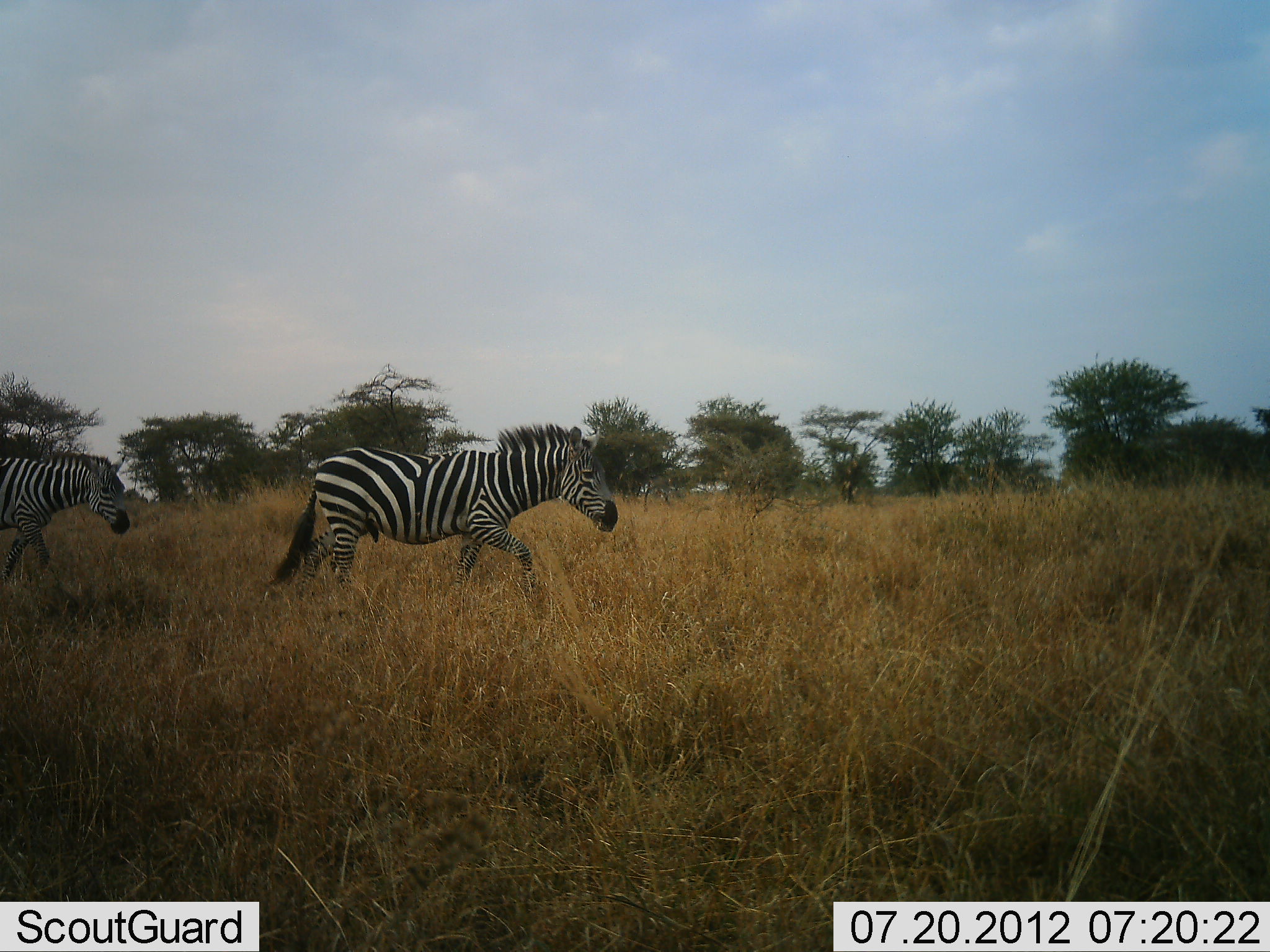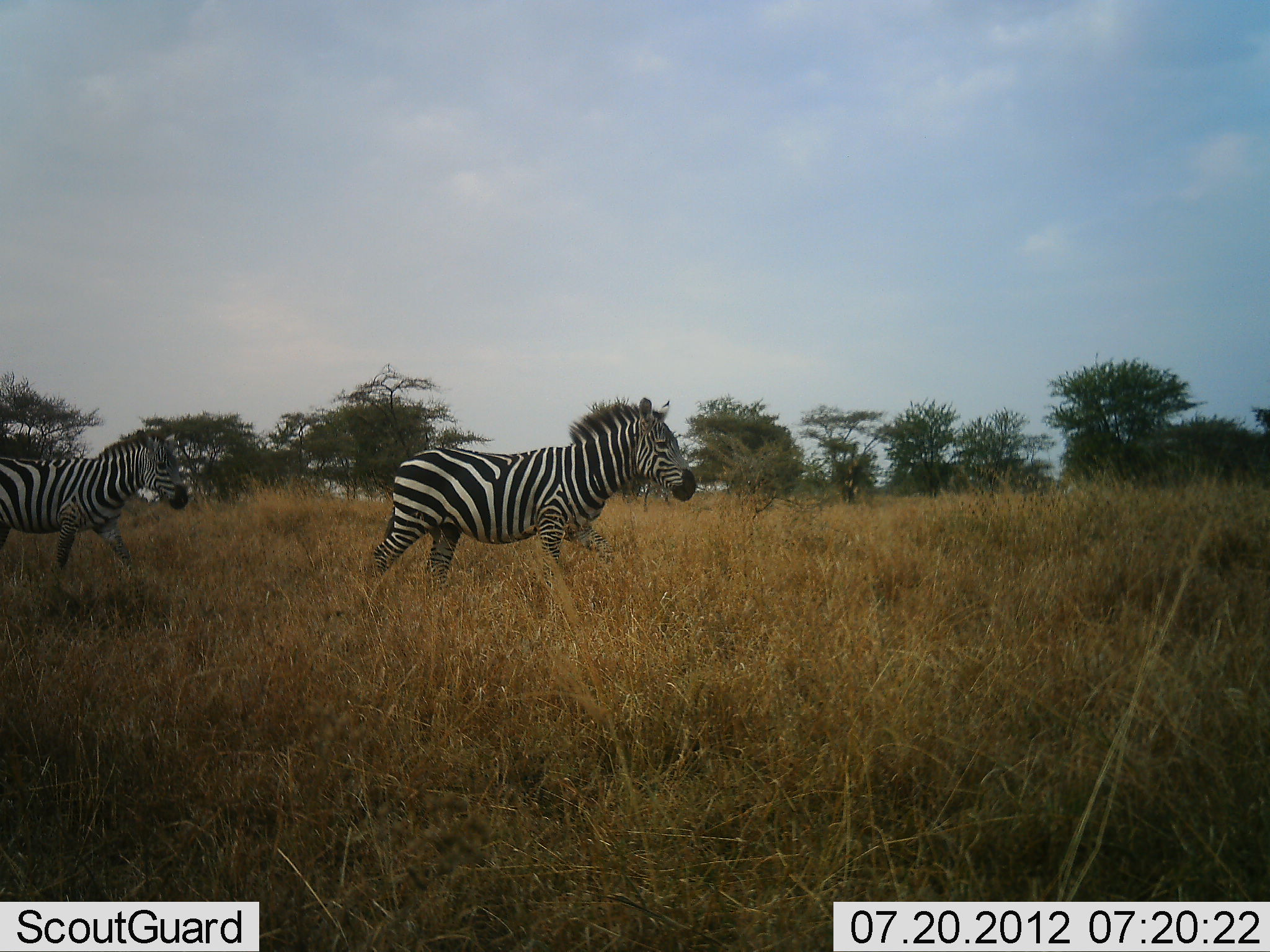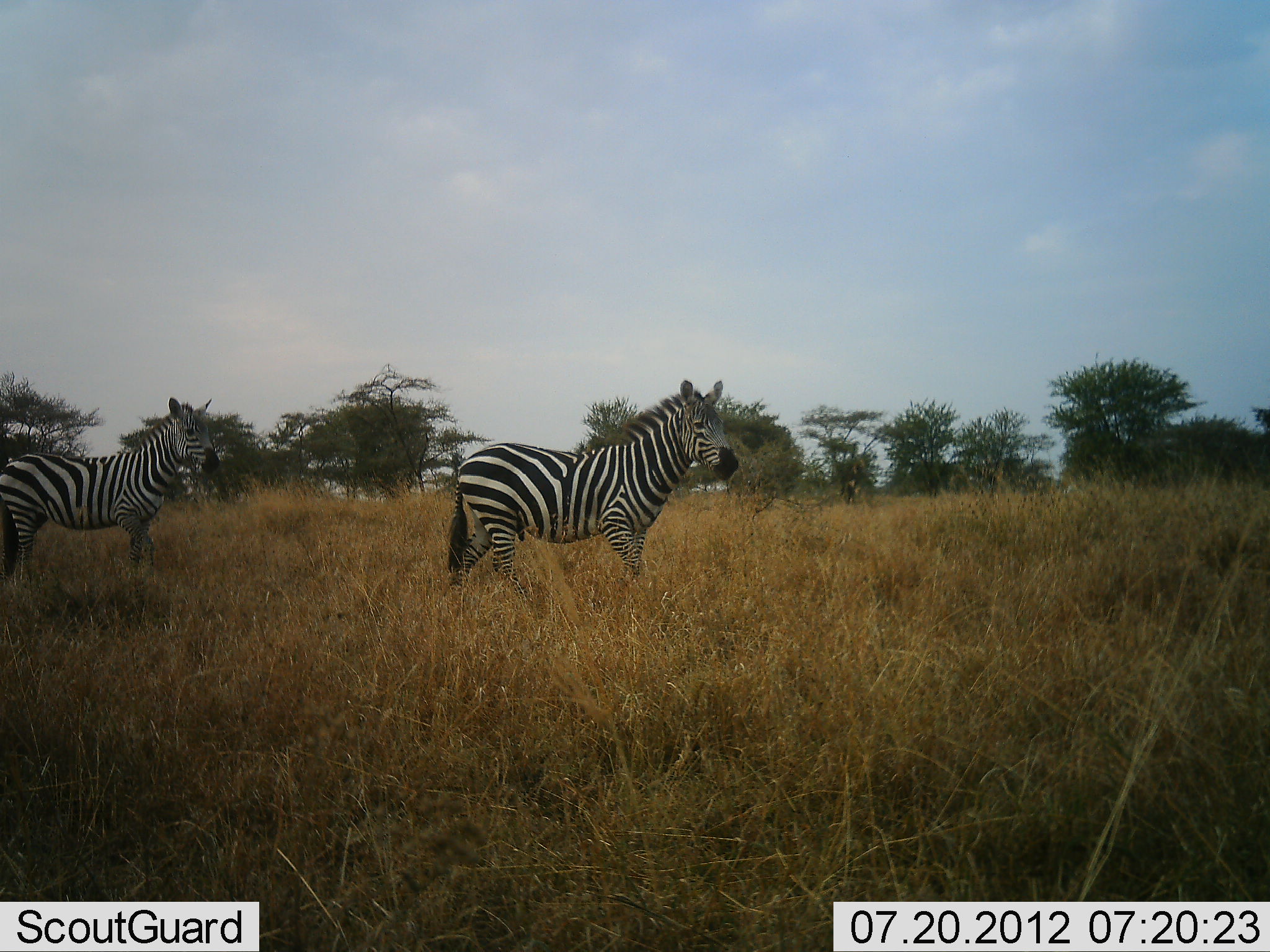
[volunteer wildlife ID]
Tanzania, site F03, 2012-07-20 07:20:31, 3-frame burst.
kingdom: Animalia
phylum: Chordata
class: Mammalia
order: Perissodactyla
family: Equidae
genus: Equus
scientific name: Equus quagga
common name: plains zebra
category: zebra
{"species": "zebra (plains zebra) (Equus quagga)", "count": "2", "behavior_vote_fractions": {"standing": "0%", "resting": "0%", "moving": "100%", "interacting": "0%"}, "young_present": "0%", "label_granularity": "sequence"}